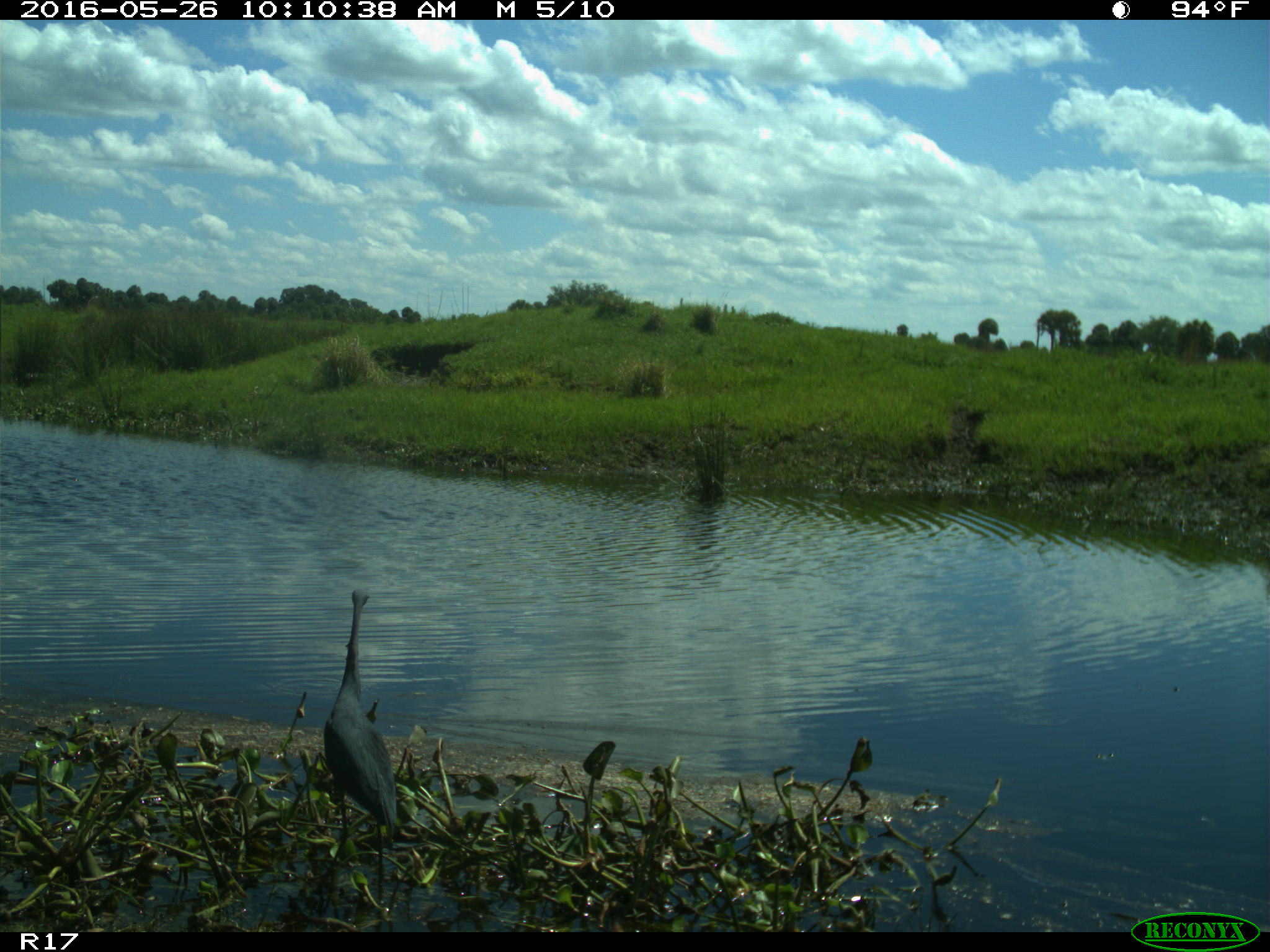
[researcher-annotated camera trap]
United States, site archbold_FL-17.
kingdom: Animalia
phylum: Chordata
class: Aves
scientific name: Aves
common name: birds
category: unidentified bird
Unidentified bird (birds) (Aves).